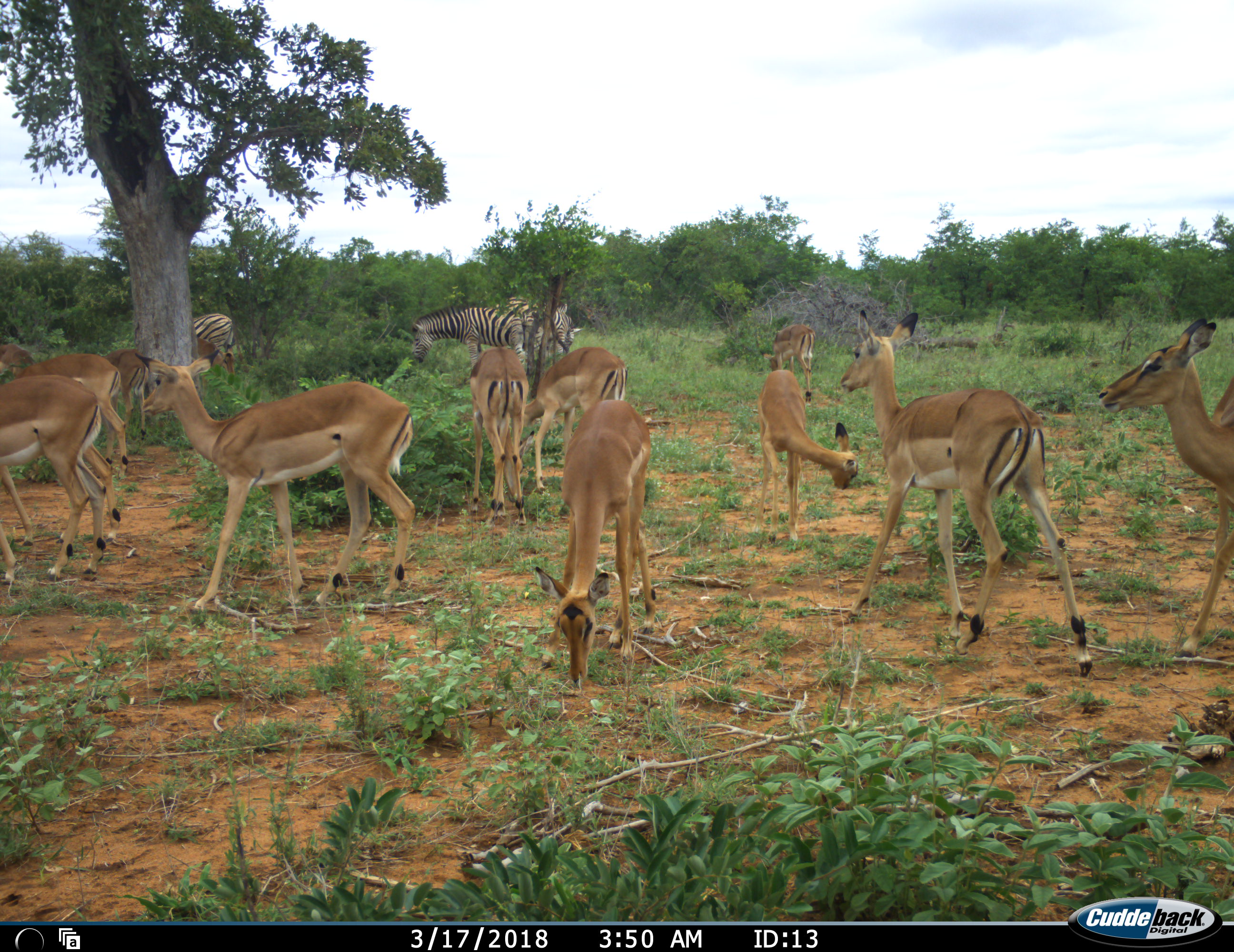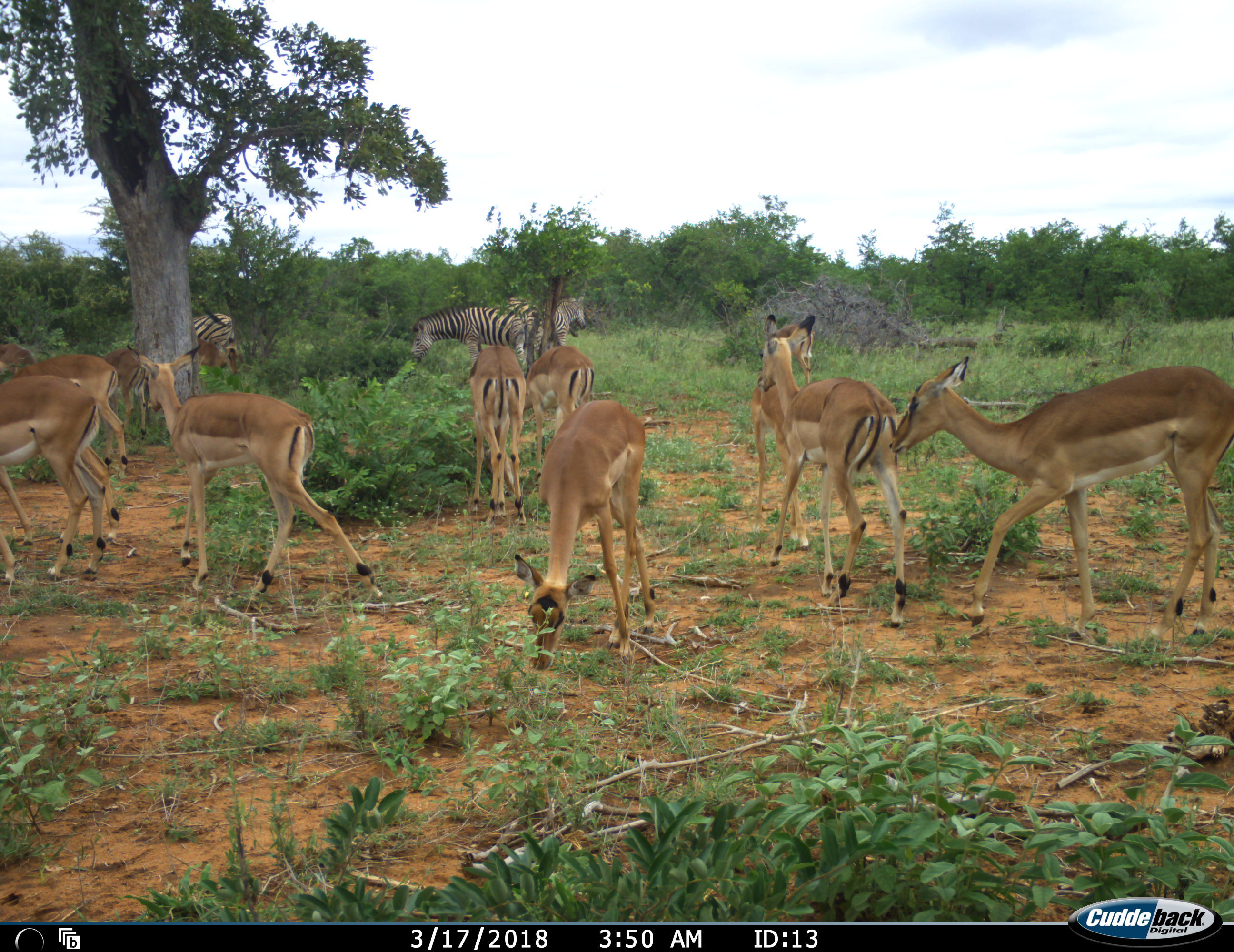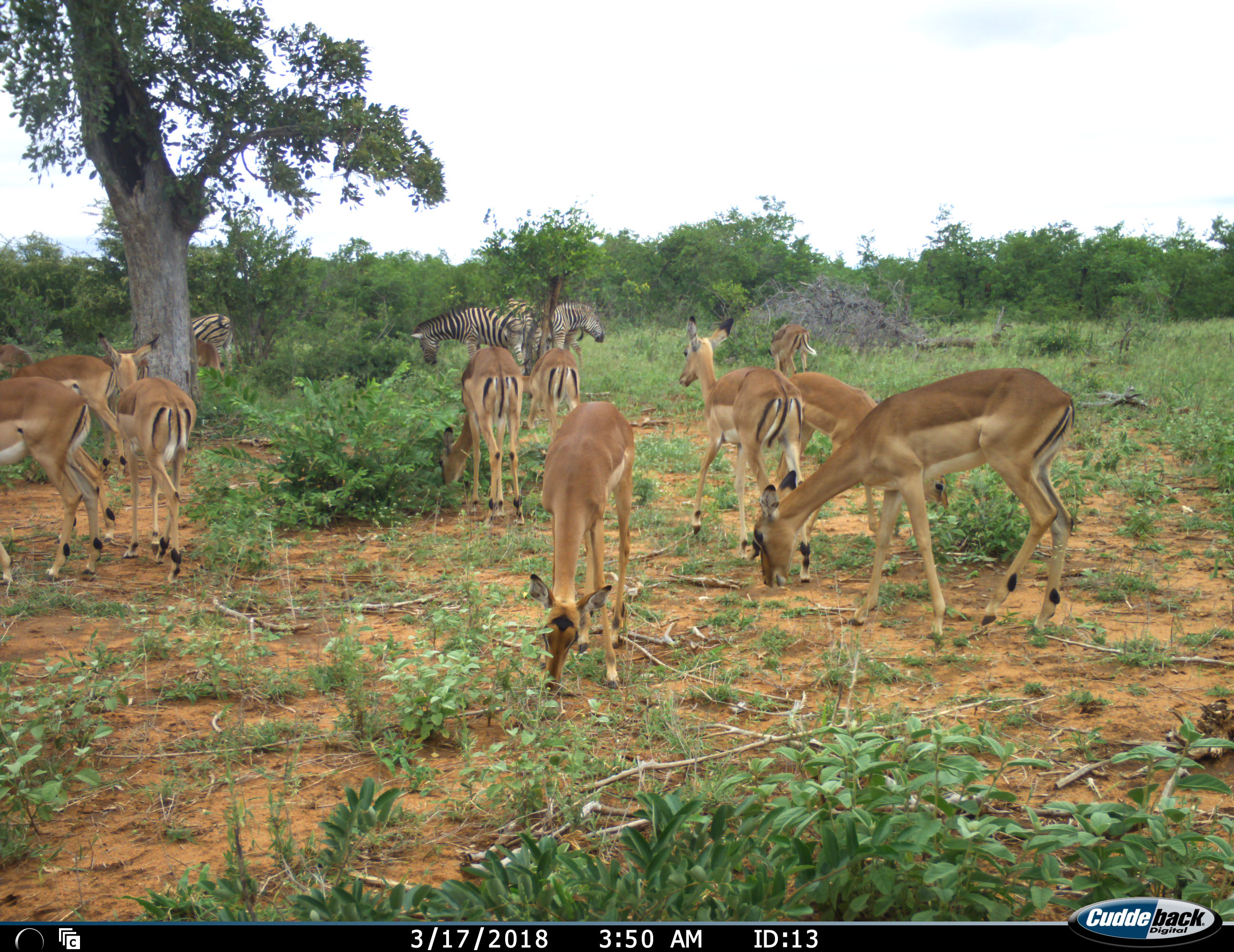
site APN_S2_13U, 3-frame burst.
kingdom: Animalia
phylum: Chordata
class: Mammalia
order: Artiodactyla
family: Bovidae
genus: Aepyceros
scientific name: Aepyceros melampus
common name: impala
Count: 11-50.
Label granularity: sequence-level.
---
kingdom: Animalia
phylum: Chordata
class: Mammalia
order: Perissodactyla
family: Equidae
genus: Equus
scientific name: Equus quagga burchellii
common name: burchell's zebra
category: zebraburchells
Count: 4.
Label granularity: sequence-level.